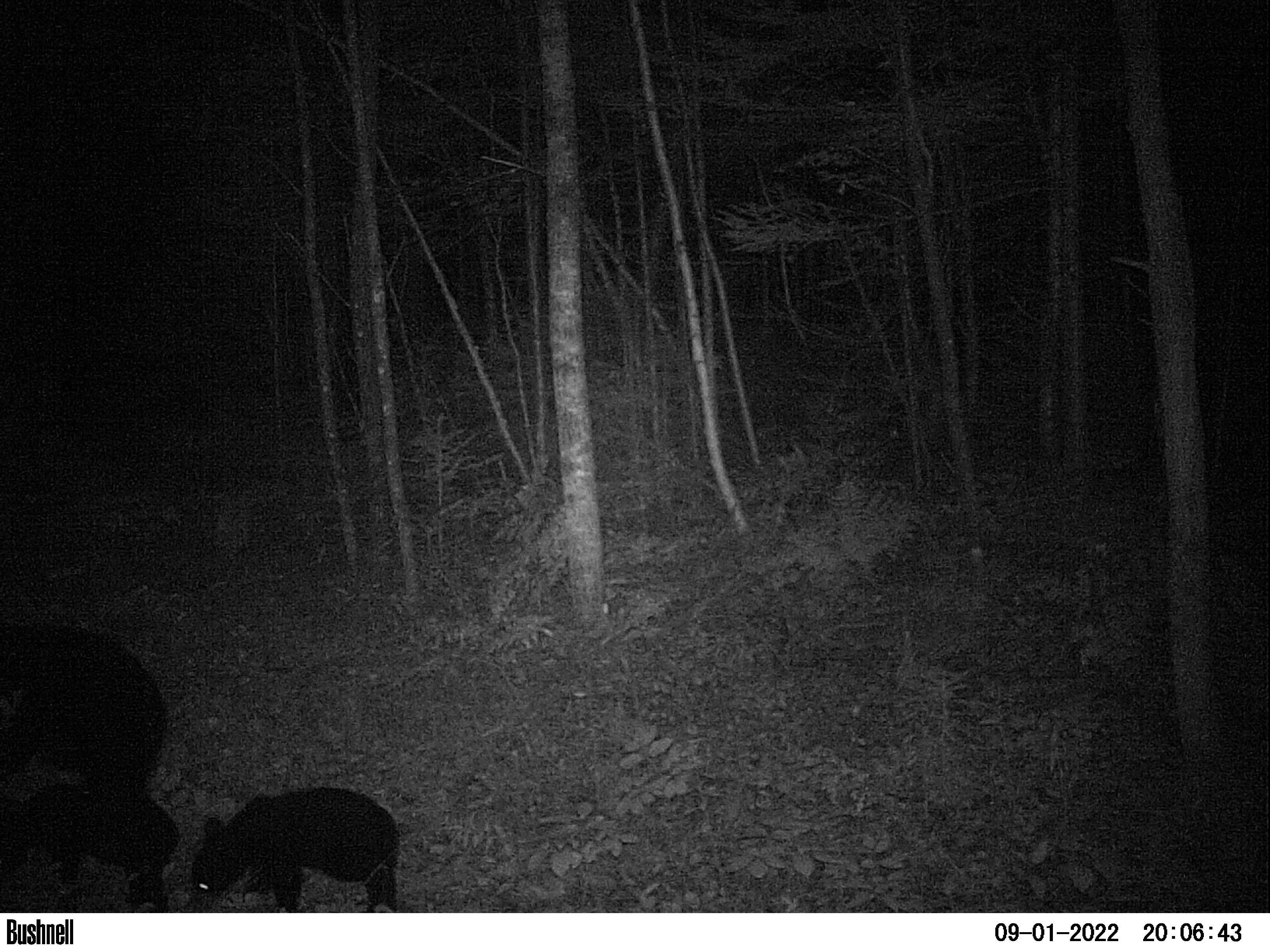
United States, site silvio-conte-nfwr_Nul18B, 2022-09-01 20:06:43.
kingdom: Animalia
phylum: Chordata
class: Mammalia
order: Carnivora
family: Ursidae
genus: Ursus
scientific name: Ursus americanus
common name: black bear